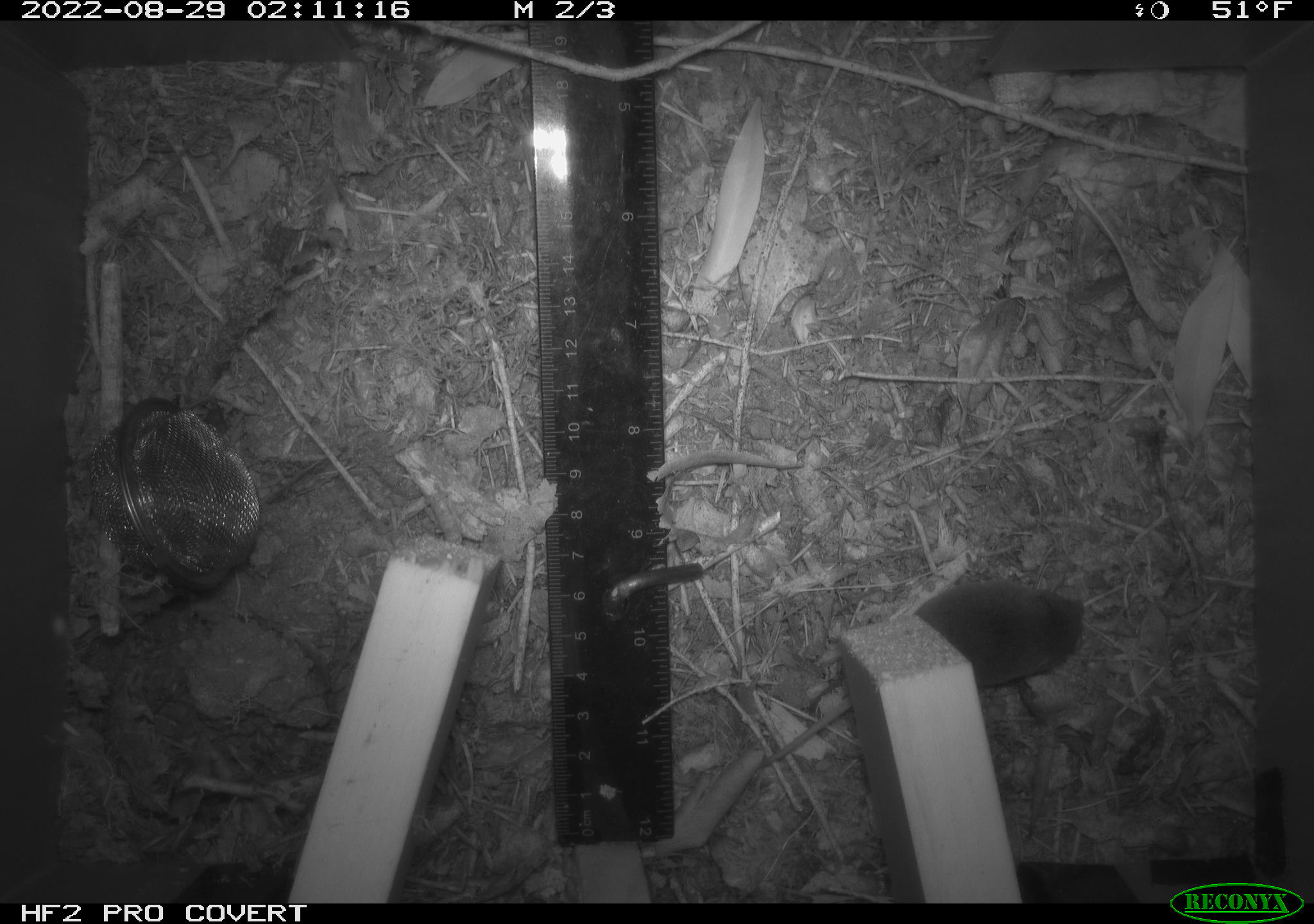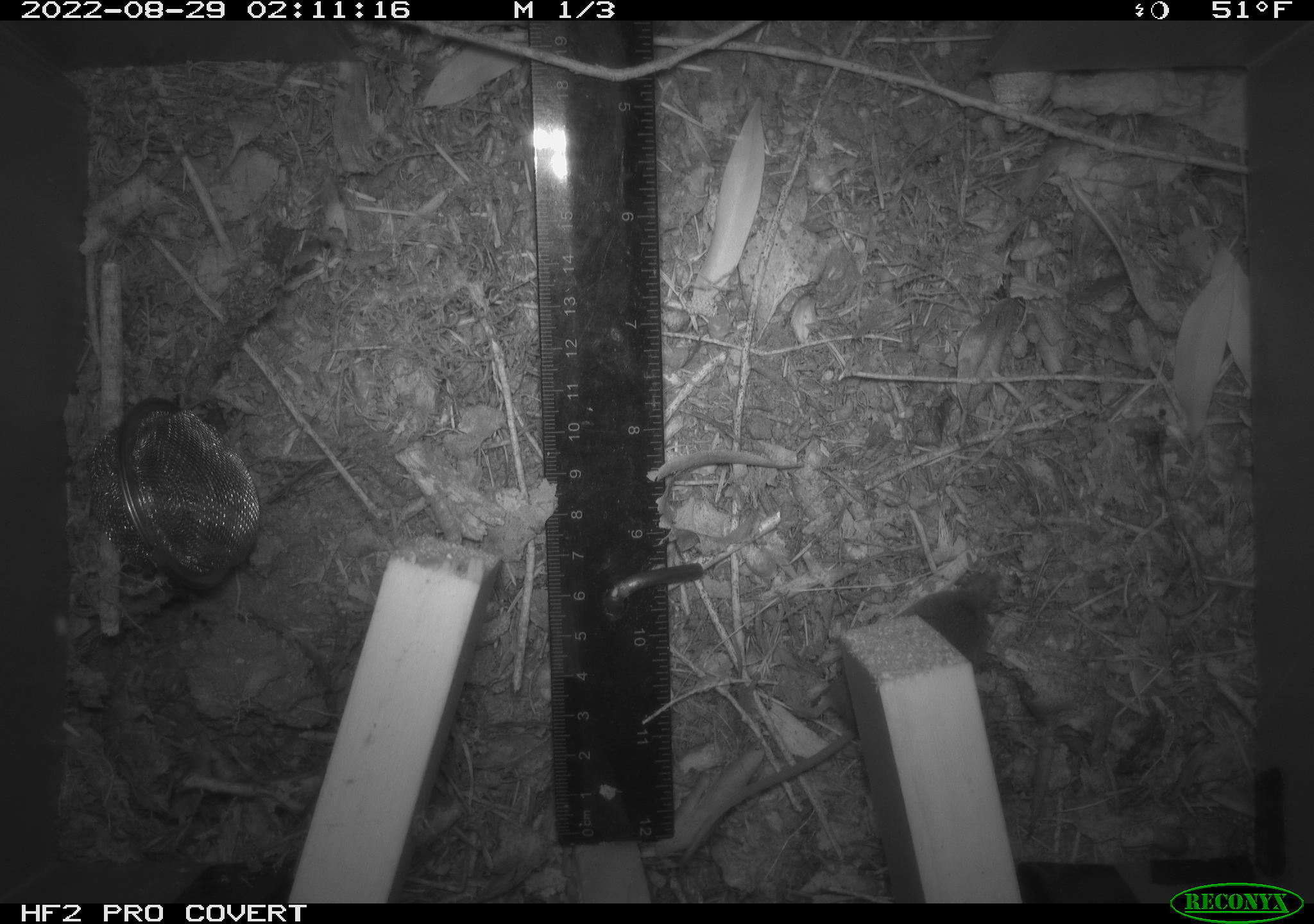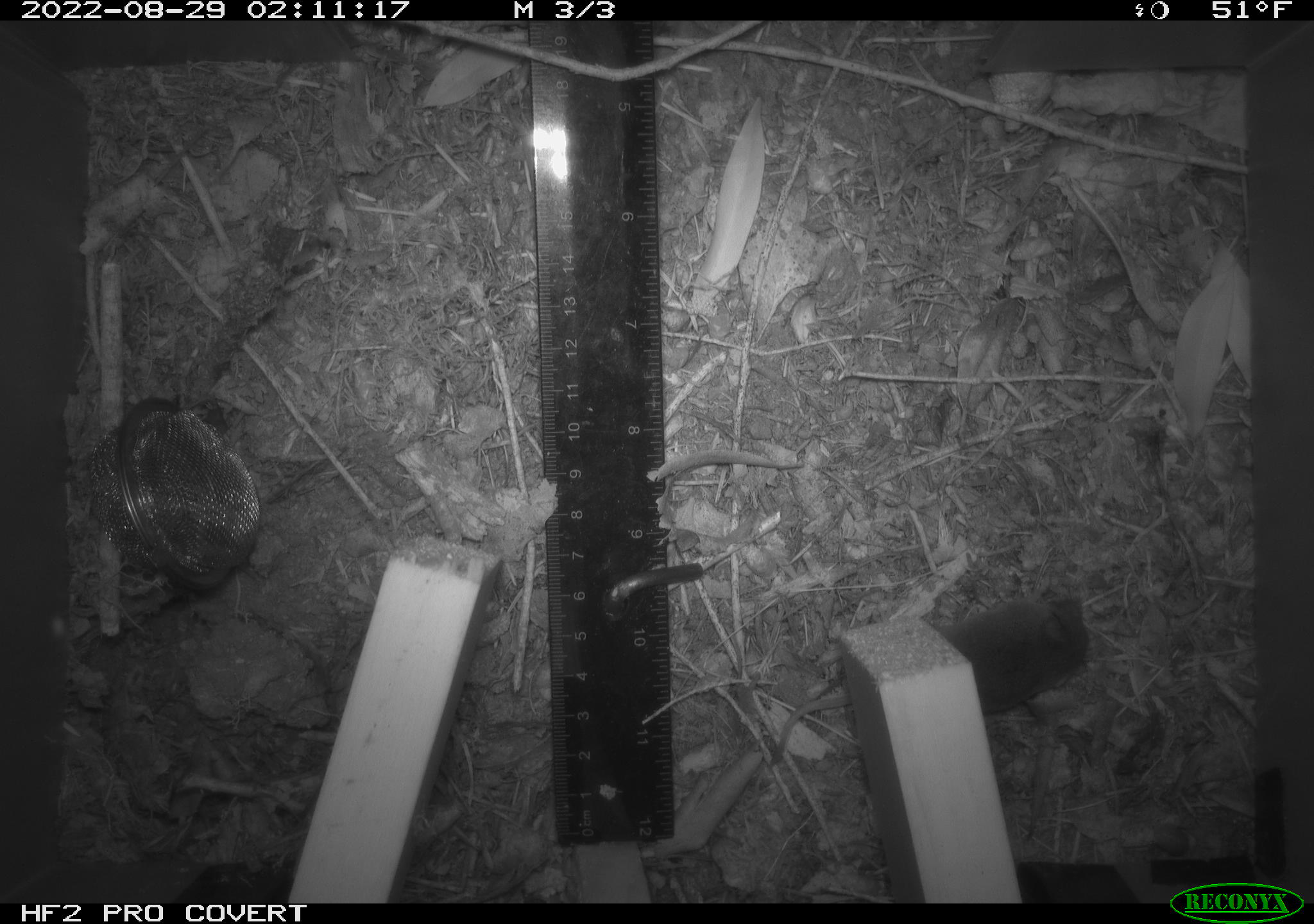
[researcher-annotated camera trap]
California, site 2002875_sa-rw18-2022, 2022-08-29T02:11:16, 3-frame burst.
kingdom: Animalia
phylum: Chordata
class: Mammalia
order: Eulipotyphla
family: Soricidae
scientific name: Soricidae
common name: shrews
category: soricidae family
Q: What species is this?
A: Soricidae family (shrews) (Soricidae).